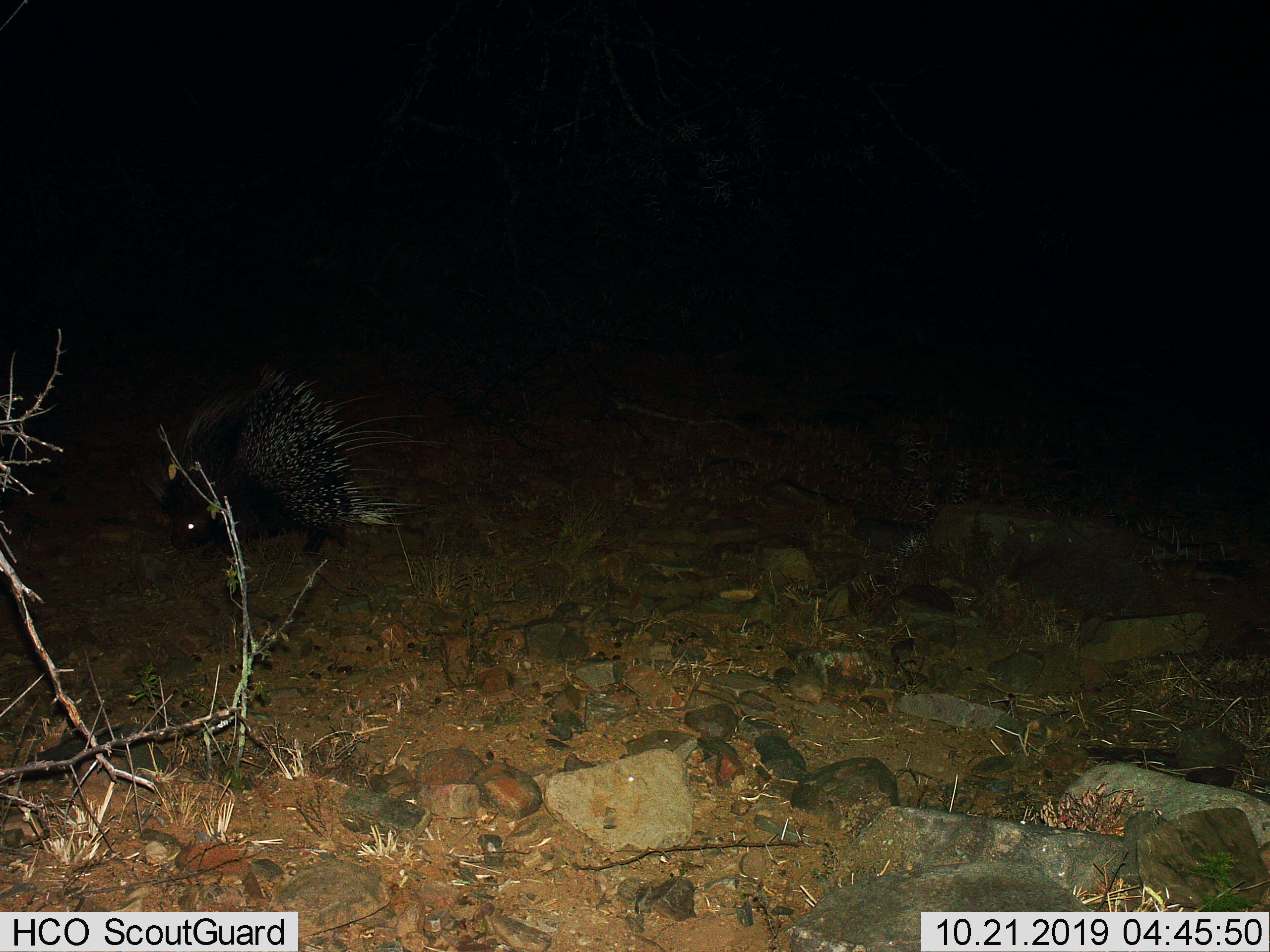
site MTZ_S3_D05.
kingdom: Animalia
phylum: Chordata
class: Mammalia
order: Rodentia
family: Hystricidae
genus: Hystrix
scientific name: Hystrix cristata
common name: crested porcupine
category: porcupine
Porcupine (crested porcupine) (Hystrix cristata), count 1. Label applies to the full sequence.